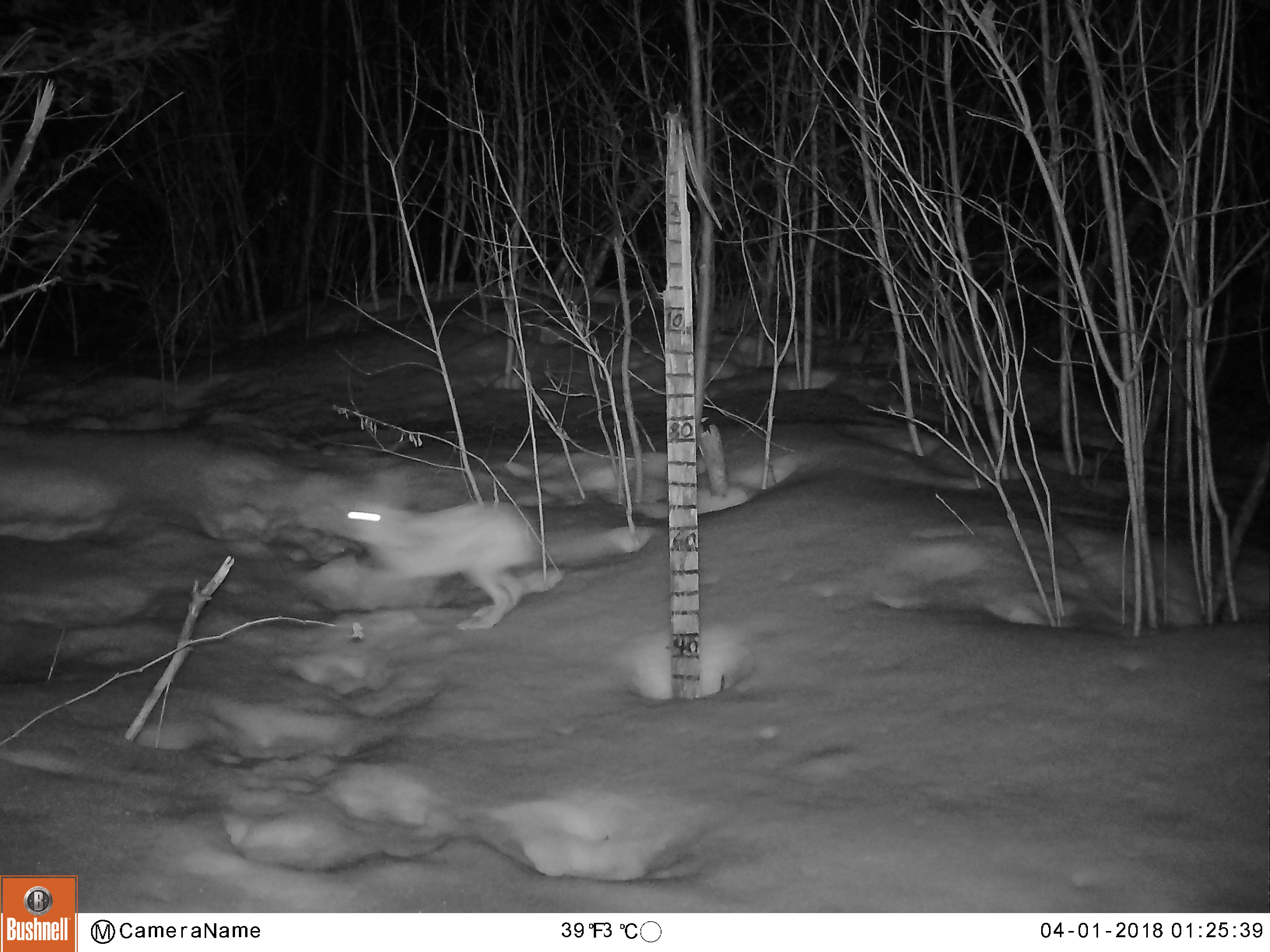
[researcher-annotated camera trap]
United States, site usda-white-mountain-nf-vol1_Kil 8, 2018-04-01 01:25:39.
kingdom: Animalia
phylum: Chordata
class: Mammalia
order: Lagomorpha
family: Leporidae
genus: Lepus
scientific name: Lepus americanus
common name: snowshoe hare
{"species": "snowshoe hare (Lepus americanus)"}